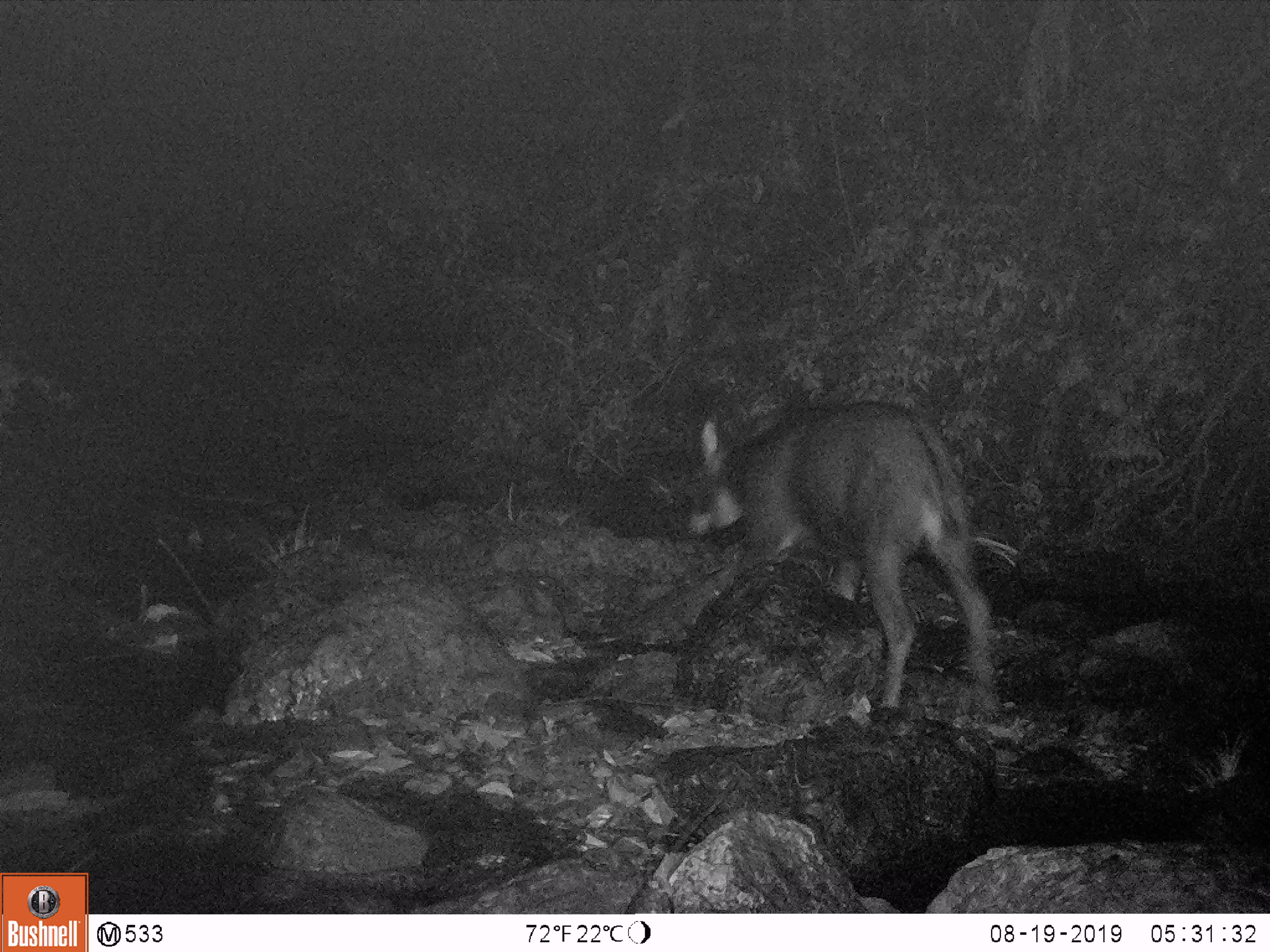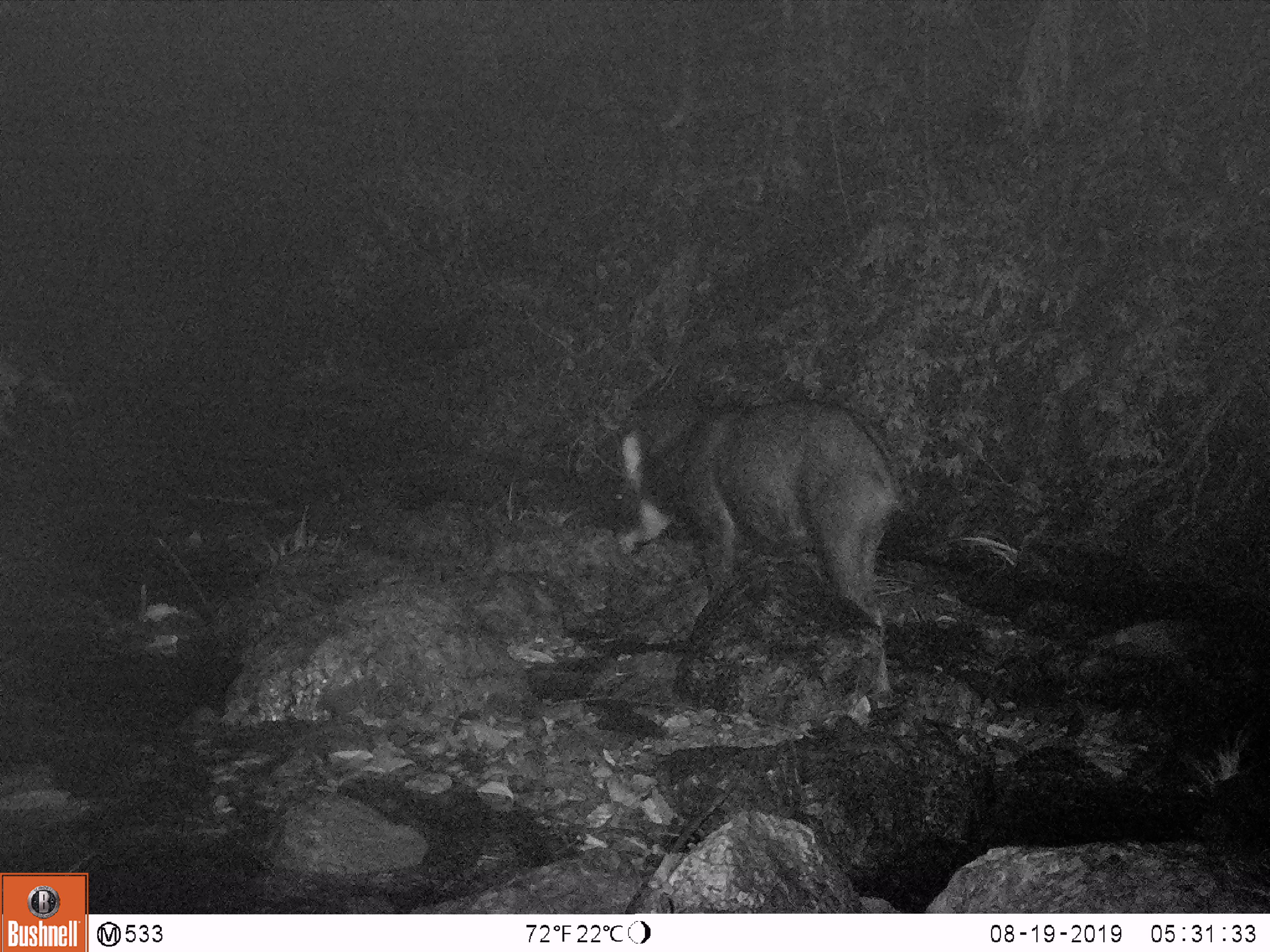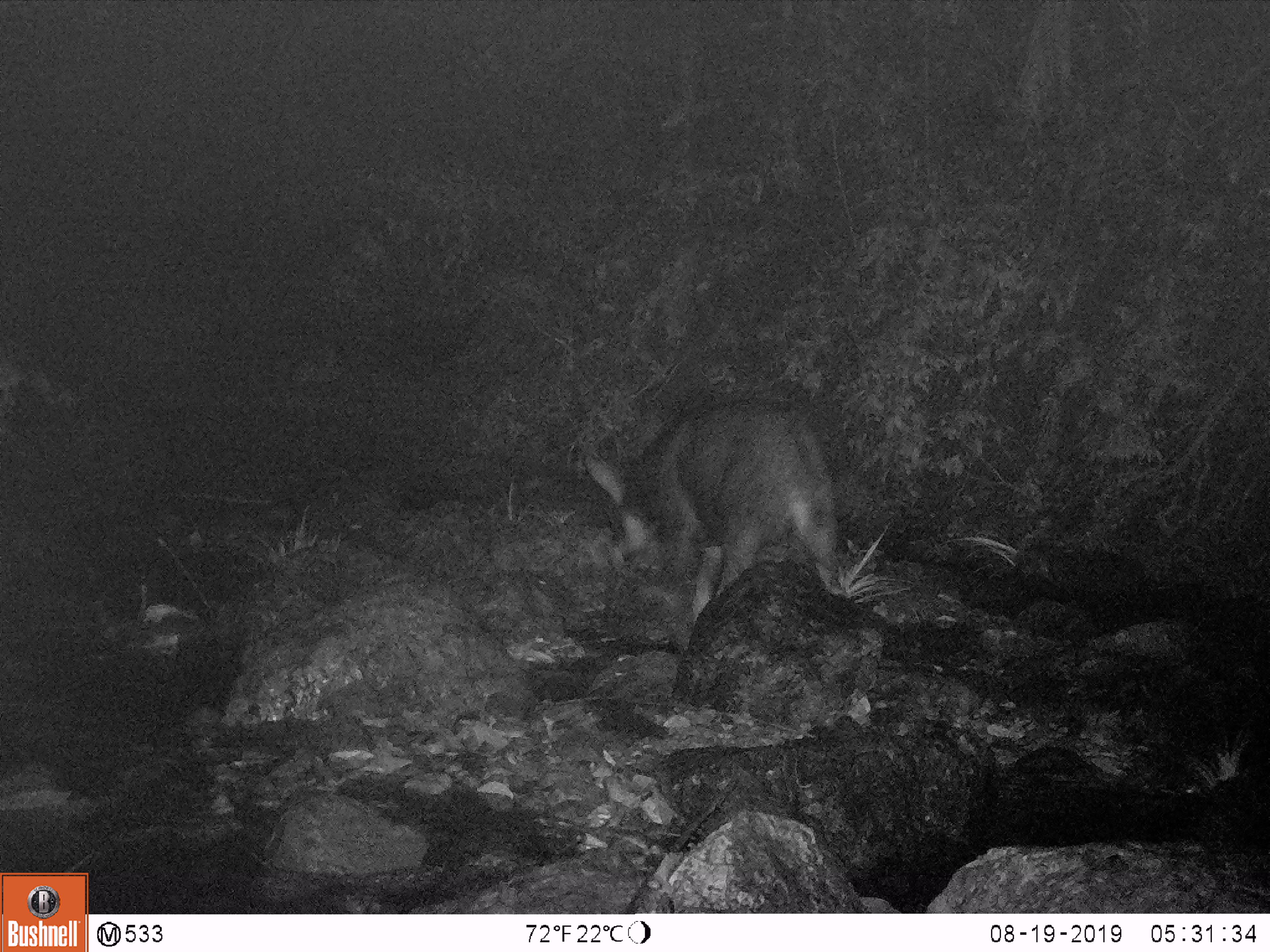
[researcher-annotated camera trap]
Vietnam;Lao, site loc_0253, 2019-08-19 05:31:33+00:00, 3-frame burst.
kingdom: Animalia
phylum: Chordata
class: Mammalia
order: Artiodactyla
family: Bovidae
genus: Capricornis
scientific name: Capricornis sumatraensis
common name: chinese serow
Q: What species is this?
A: Chinese serow (Capricornis sumatraensis).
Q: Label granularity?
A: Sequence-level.